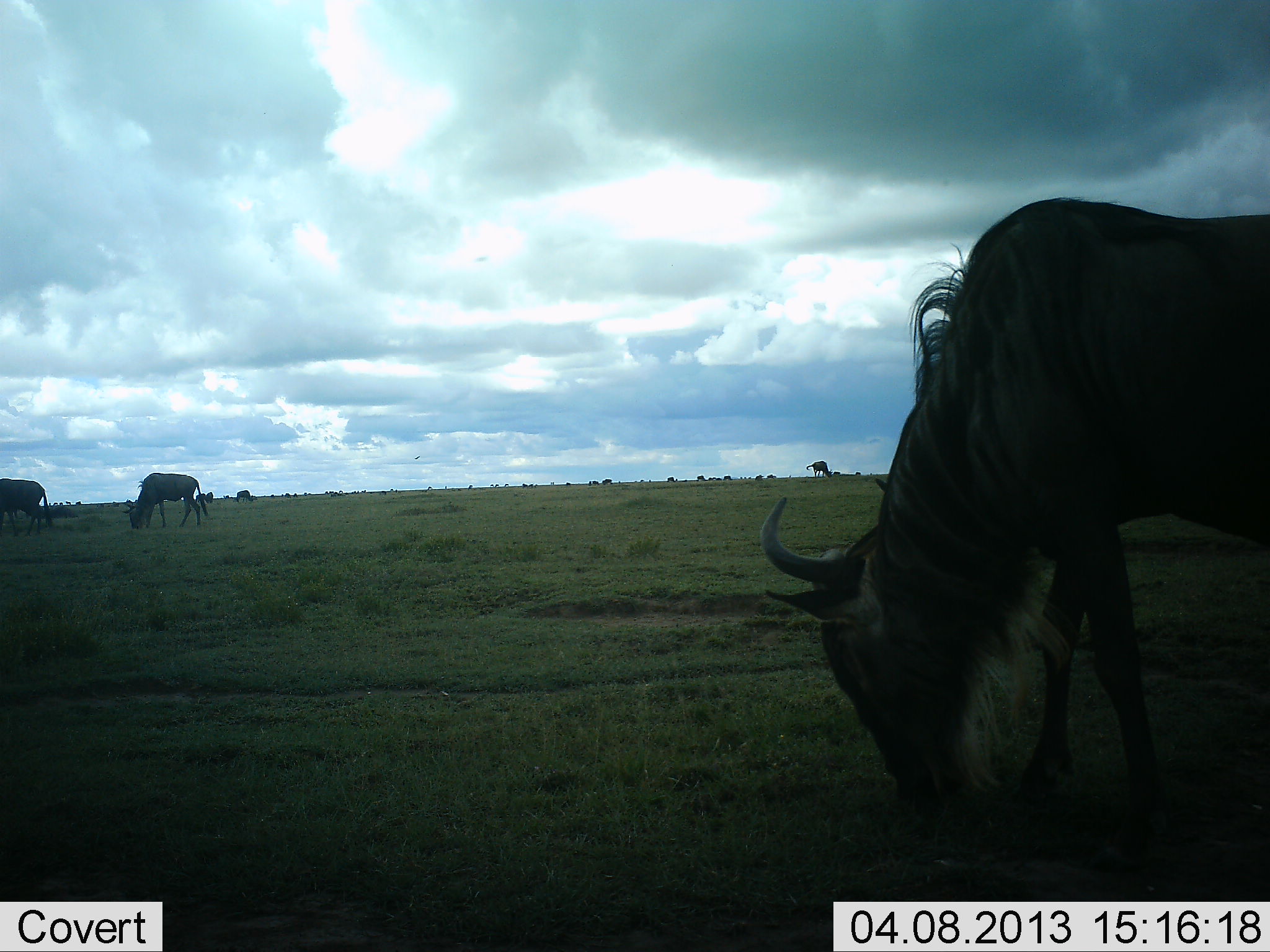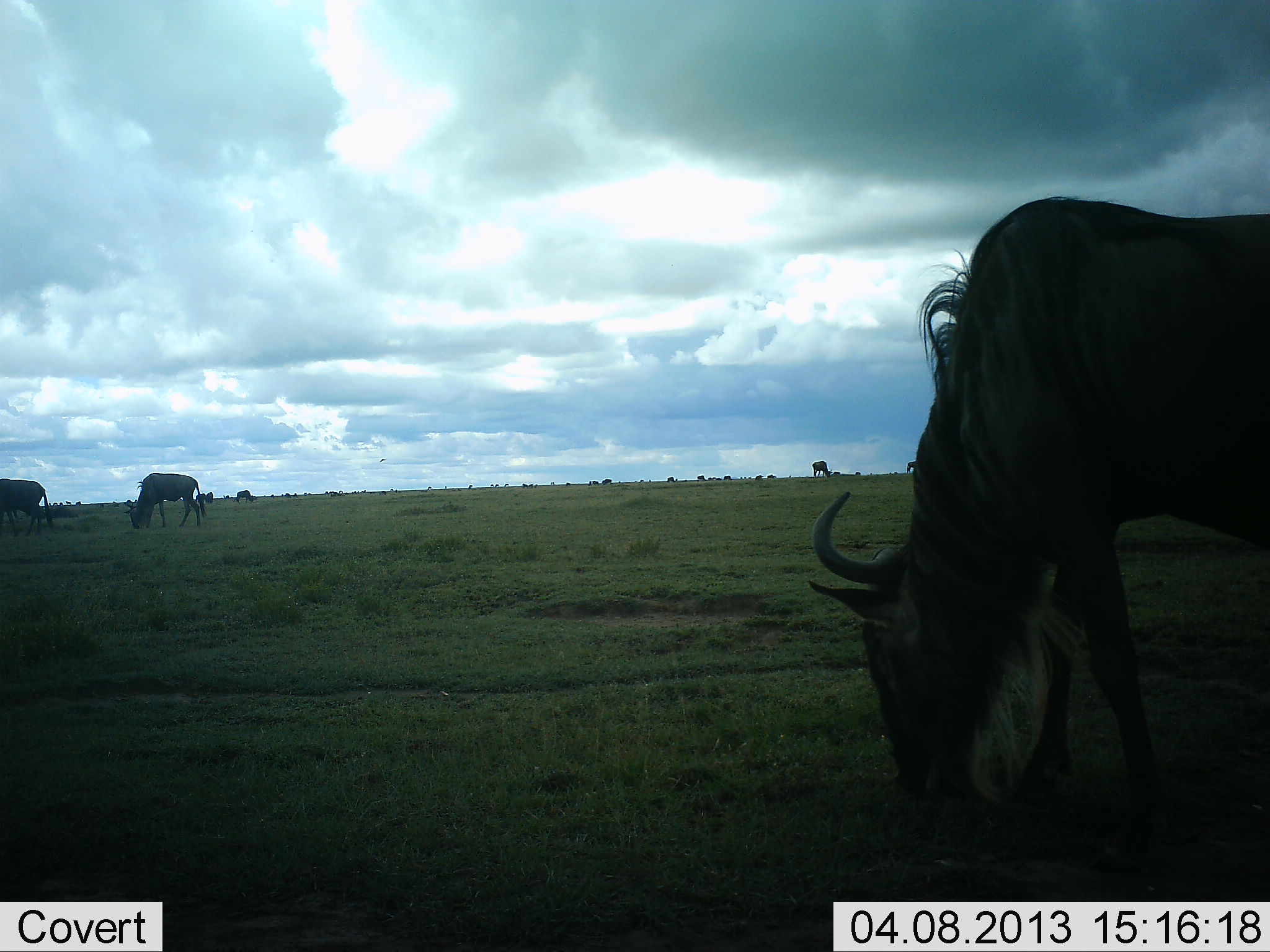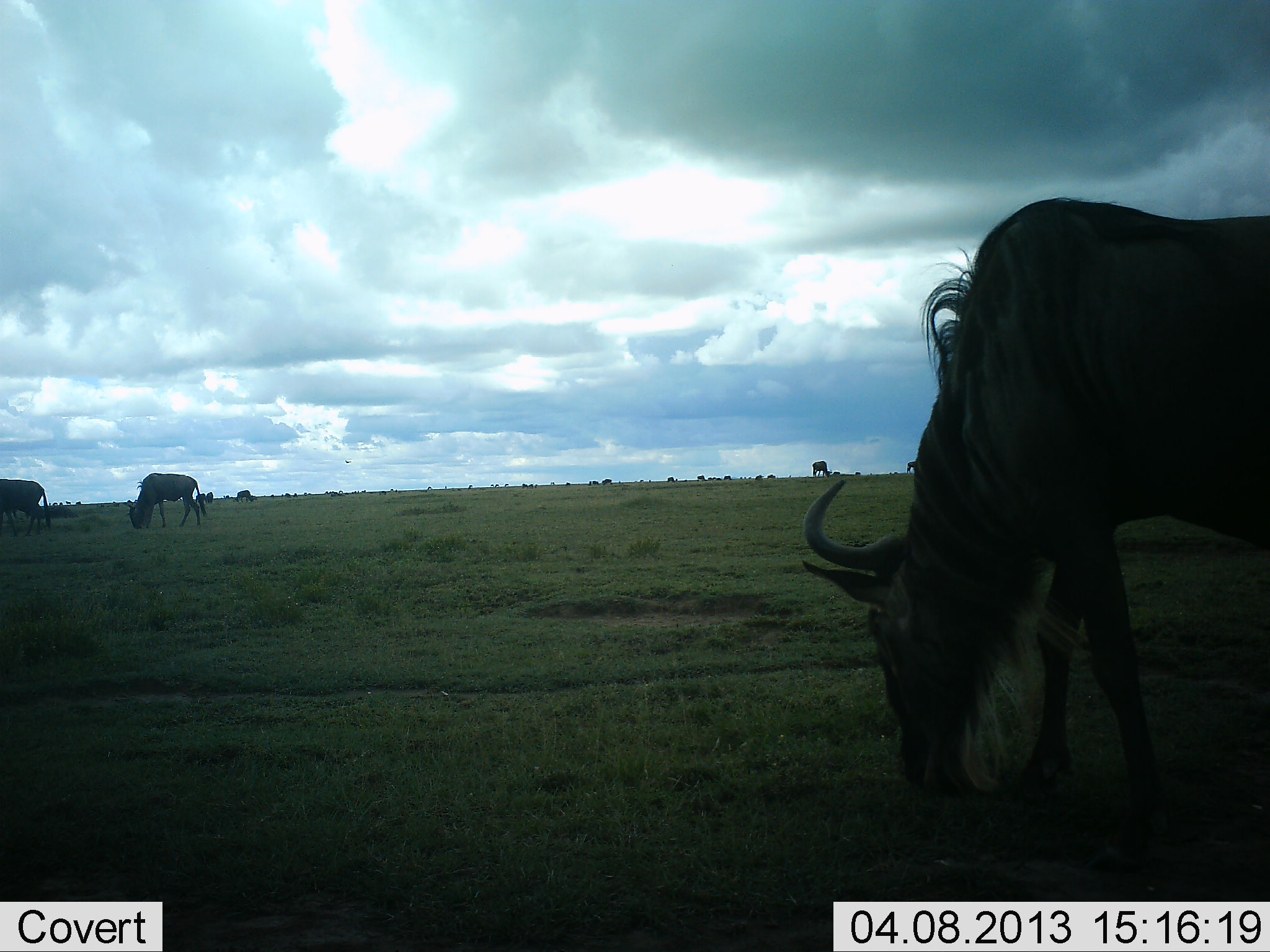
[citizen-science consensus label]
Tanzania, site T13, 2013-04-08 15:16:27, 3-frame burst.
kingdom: Animalia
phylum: Chordata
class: Mammalia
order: Artiodactyla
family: Bovidae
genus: Connochaetes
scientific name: Connochaetes taurinus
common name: blue wildebeest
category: wildebeest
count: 11-50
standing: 28%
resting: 11%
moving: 6%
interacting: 6%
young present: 0%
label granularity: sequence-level